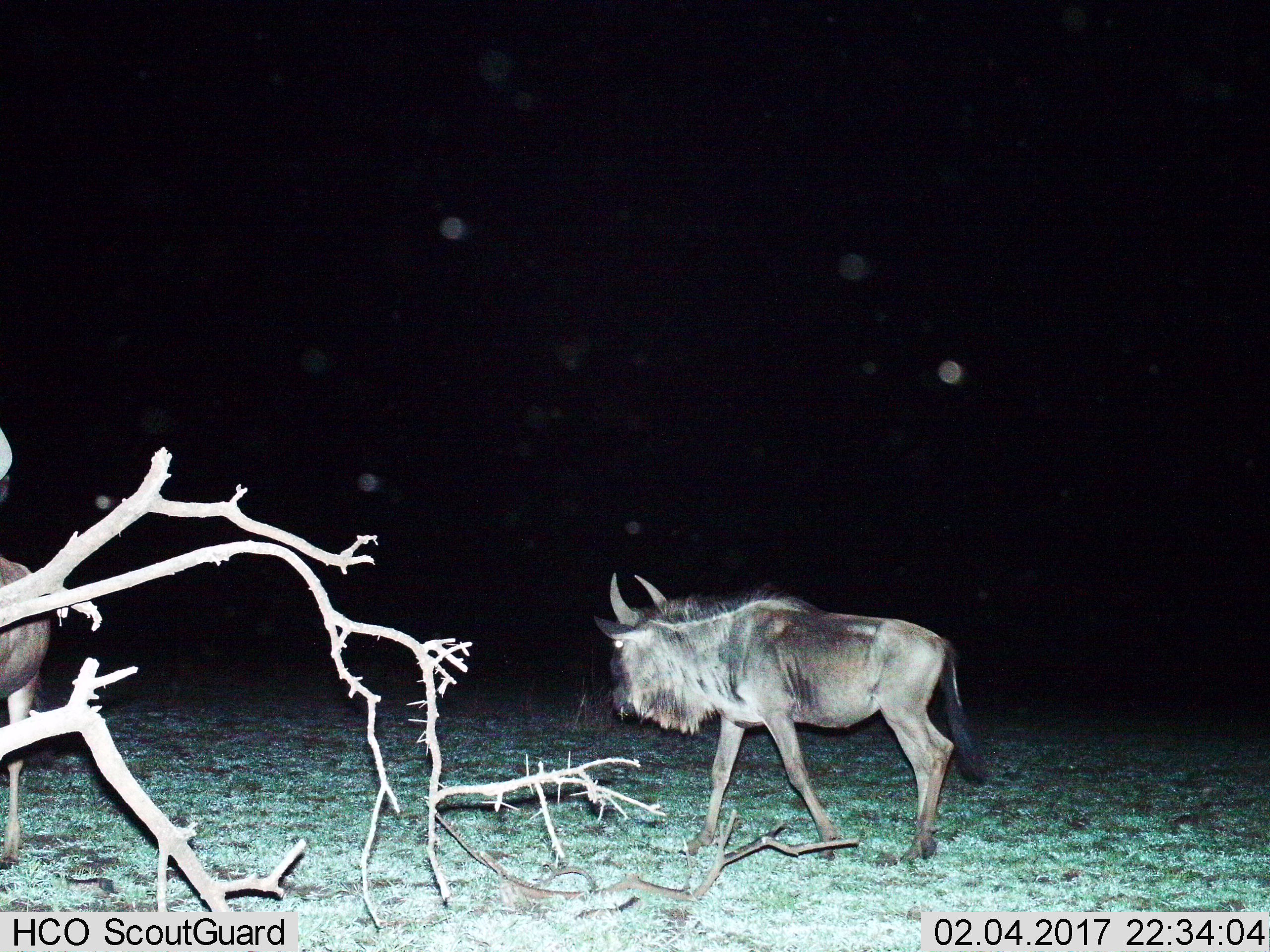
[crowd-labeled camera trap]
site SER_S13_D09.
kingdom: Animalia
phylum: Chordata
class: Mammalia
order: Artiodactyla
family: Bovidae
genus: Connochaetes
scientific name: Connochaetes taurinus taurinus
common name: blue wildebeest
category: wildebeestblue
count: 2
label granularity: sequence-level